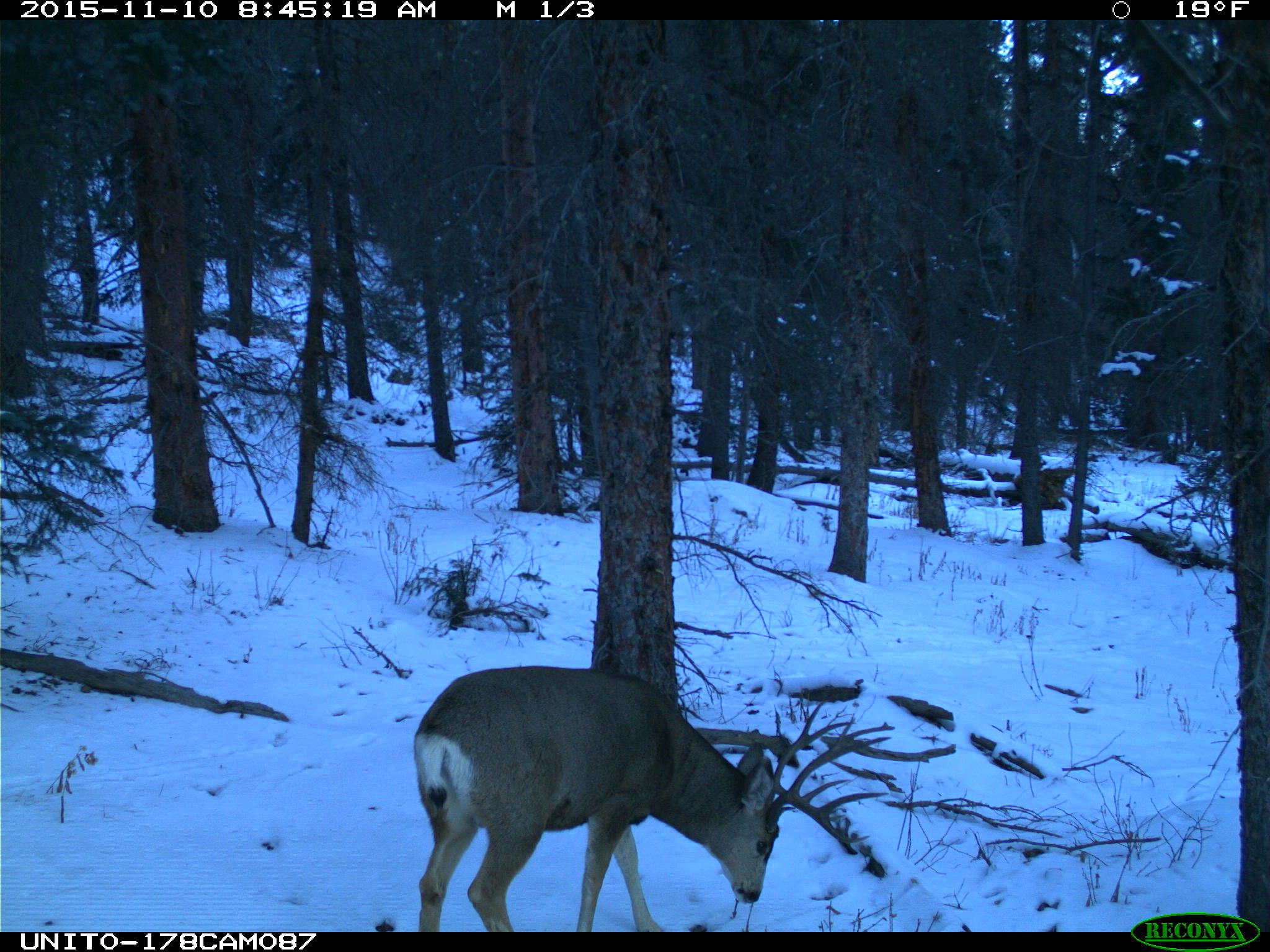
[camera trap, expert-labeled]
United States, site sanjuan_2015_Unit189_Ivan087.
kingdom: Animalia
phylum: Chordata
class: Mammalia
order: Artiodactyla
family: Cervidae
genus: Odocoileus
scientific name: Odocoileus hemionus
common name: mule deer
Odocoileus hemionus (mule deer).